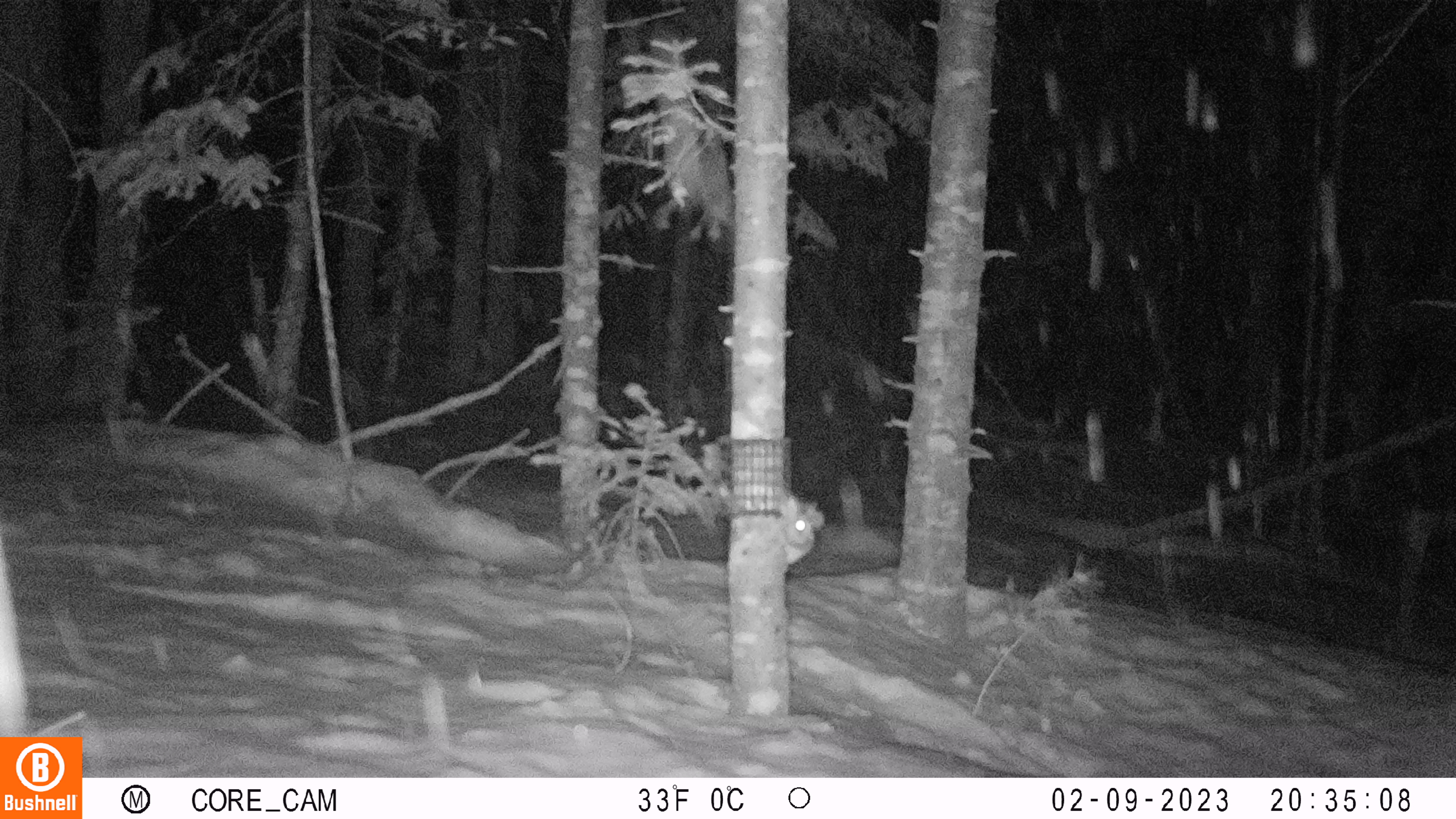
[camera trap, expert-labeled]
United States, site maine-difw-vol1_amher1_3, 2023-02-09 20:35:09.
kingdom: Animalia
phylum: Chordata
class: Mammalia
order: Rodentia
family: Sciuridae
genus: Glaucomys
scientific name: Glaucomys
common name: flying squirrel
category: flying squirrel sp.